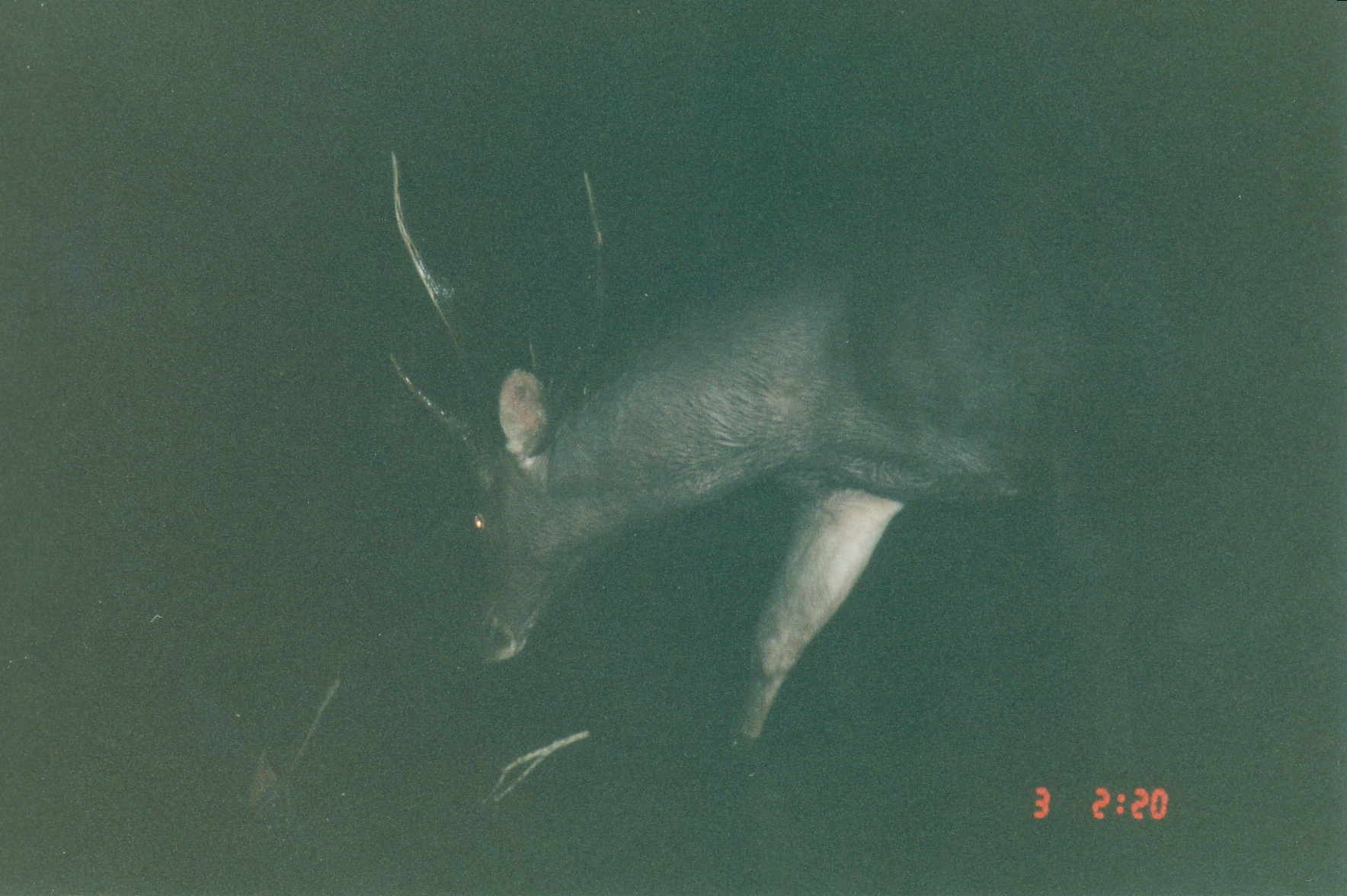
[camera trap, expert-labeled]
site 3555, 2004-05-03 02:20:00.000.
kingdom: Animalia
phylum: Chordata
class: Mammalia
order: Artiodactyla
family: Cervidae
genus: Rusa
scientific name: Rusa unicolor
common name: sambar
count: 1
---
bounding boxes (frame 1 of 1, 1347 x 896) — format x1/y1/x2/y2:
rusa unicolor: 383/150/1141/744